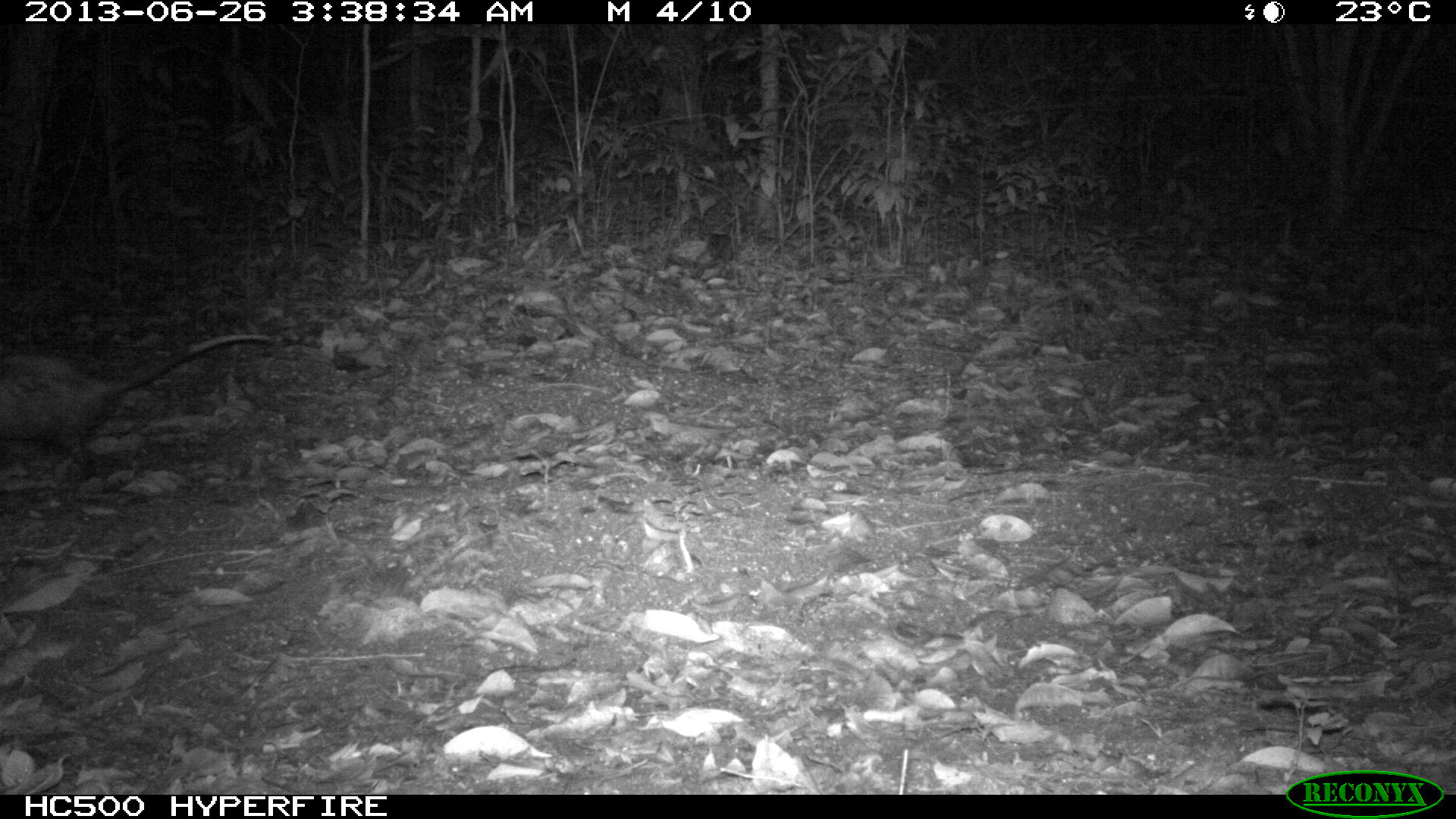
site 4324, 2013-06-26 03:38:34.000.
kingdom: Animalia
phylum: Chordata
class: Mammalia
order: Didelphimorphia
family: Didelphidae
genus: Didelphis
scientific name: Didelphis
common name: american opossums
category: didelphis sp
Didelphis sp (american opossums) (Didelphis), count 1.